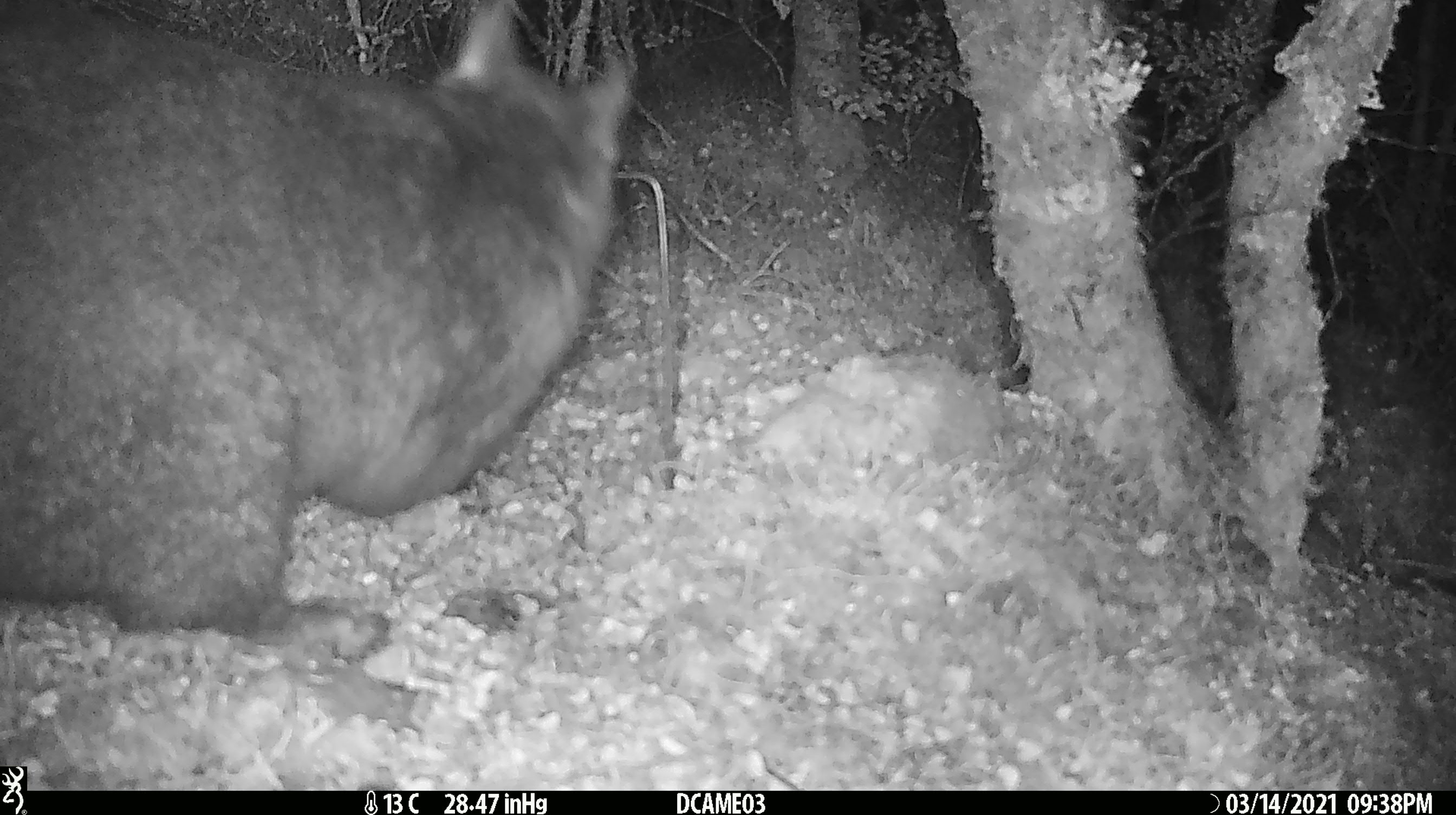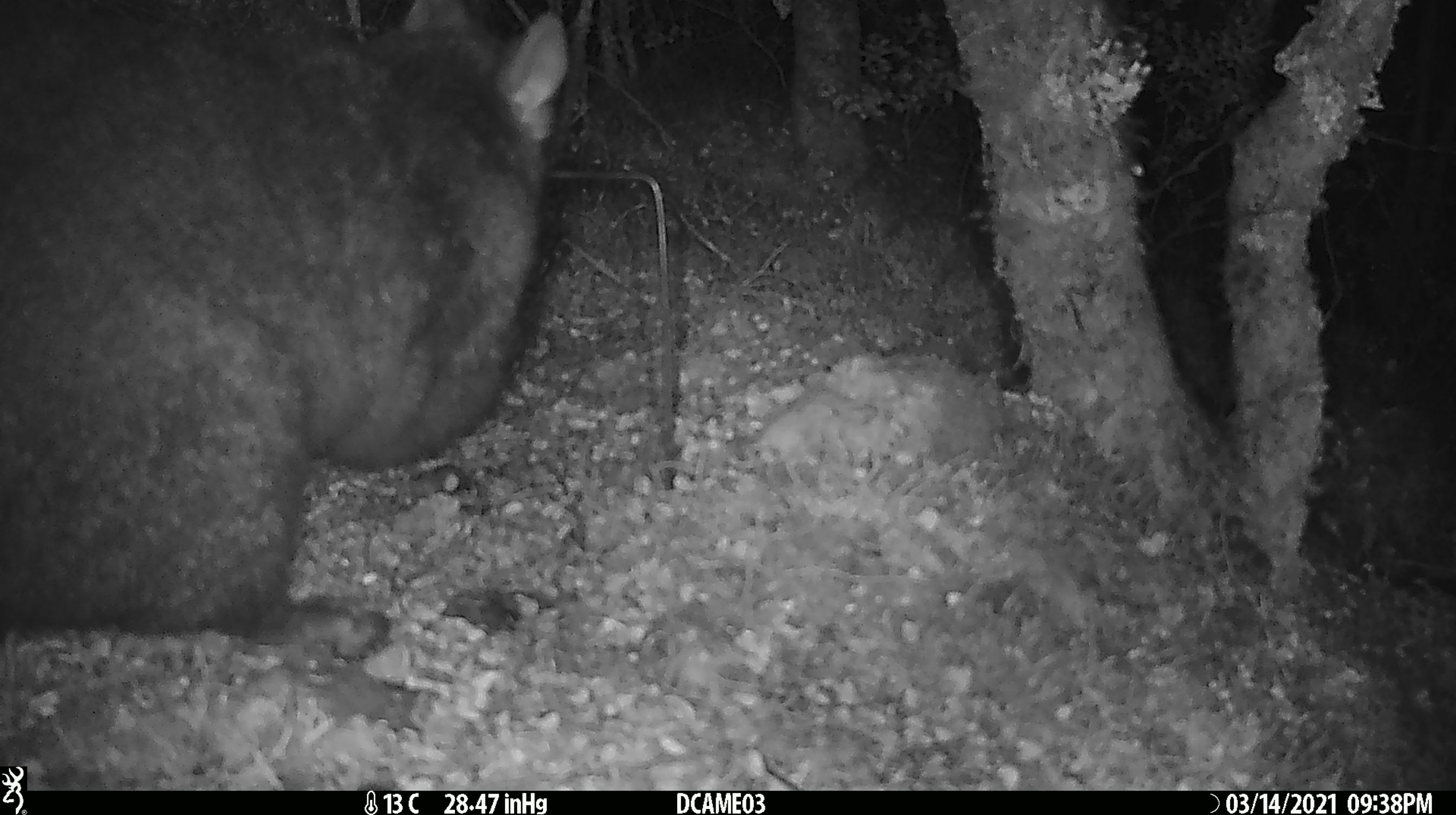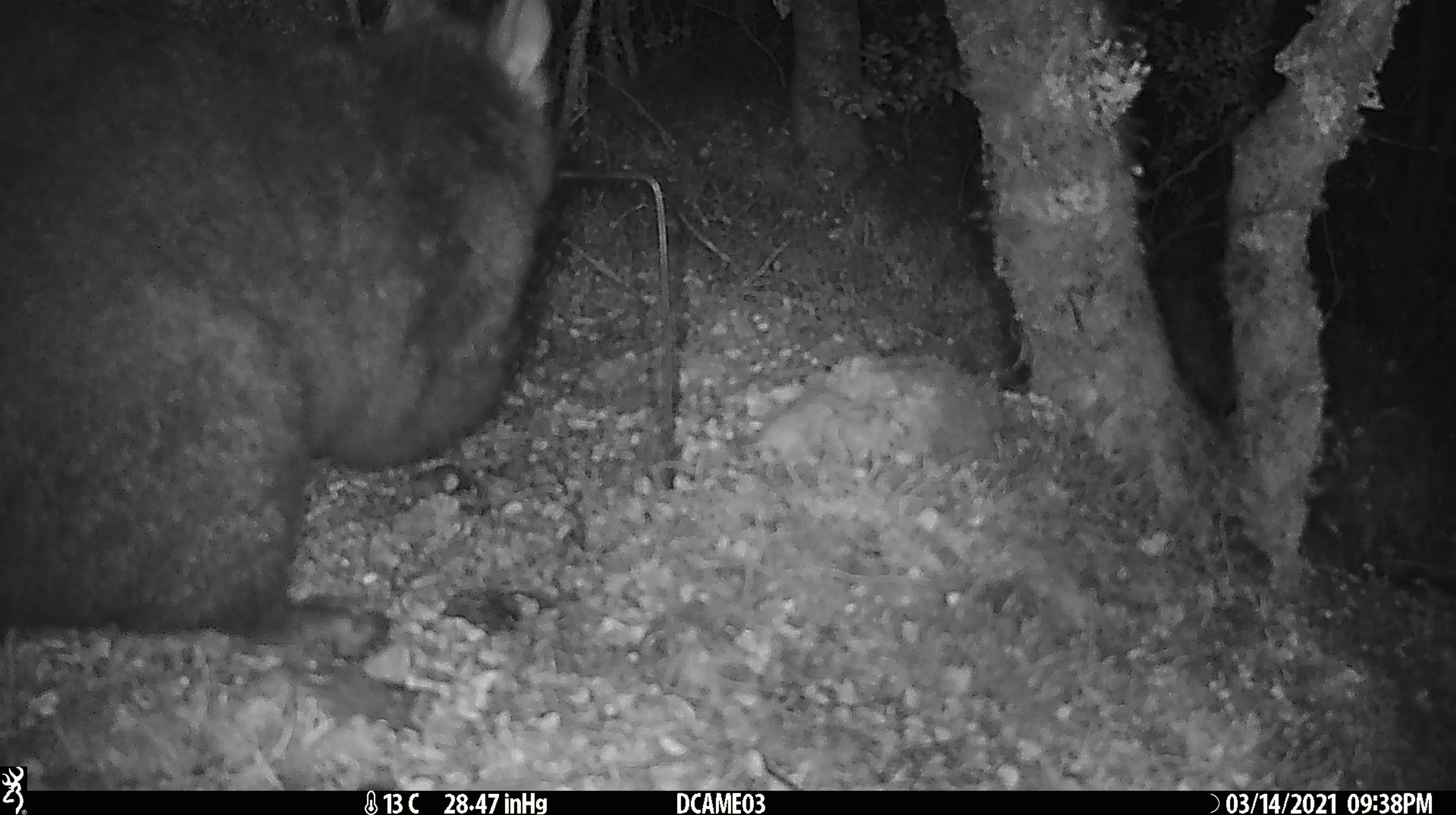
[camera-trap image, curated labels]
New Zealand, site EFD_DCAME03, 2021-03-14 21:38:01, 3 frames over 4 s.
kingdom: Animalia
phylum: Chordata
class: Mammalia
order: Diprotodontia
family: Phalangeridae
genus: Trichosurus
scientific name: Trichosurus vulpecula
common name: common brushtail possum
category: possum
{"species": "possum (common brushtail possum) (Trichosurus vulpecula)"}